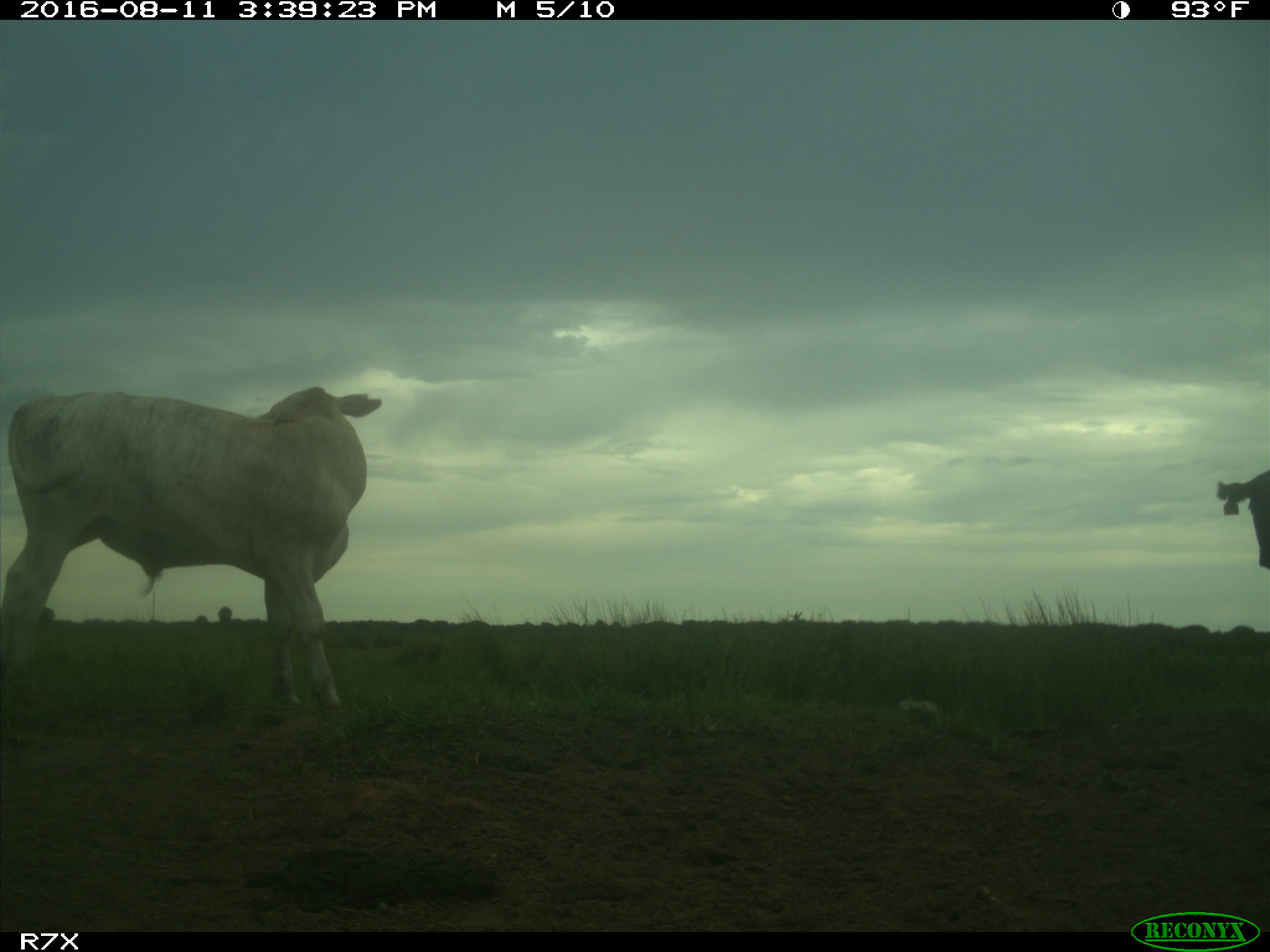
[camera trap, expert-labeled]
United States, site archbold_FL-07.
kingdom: Animalia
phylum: Chordata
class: Mammalia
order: Artiodactyla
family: Bovidae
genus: Bos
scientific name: Bos taurus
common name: domestic cow